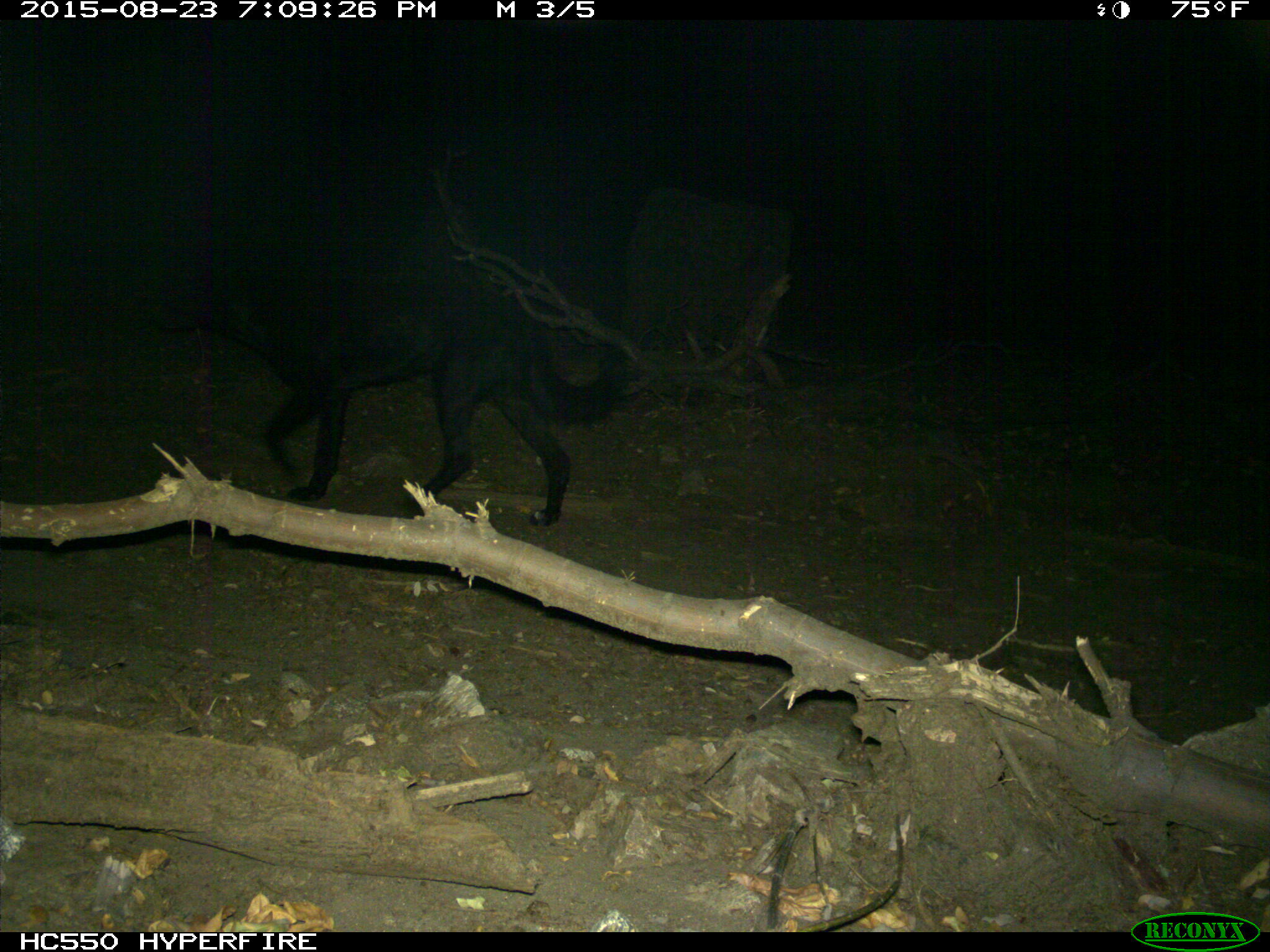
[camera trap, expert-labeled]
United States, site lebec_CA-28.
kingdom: Animalia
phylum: Chordata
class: Mammalia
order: Carnivora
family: Canidae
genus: Canis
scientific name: Canis familiaris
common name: domestic dog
Canis familiaris (domestic dog).